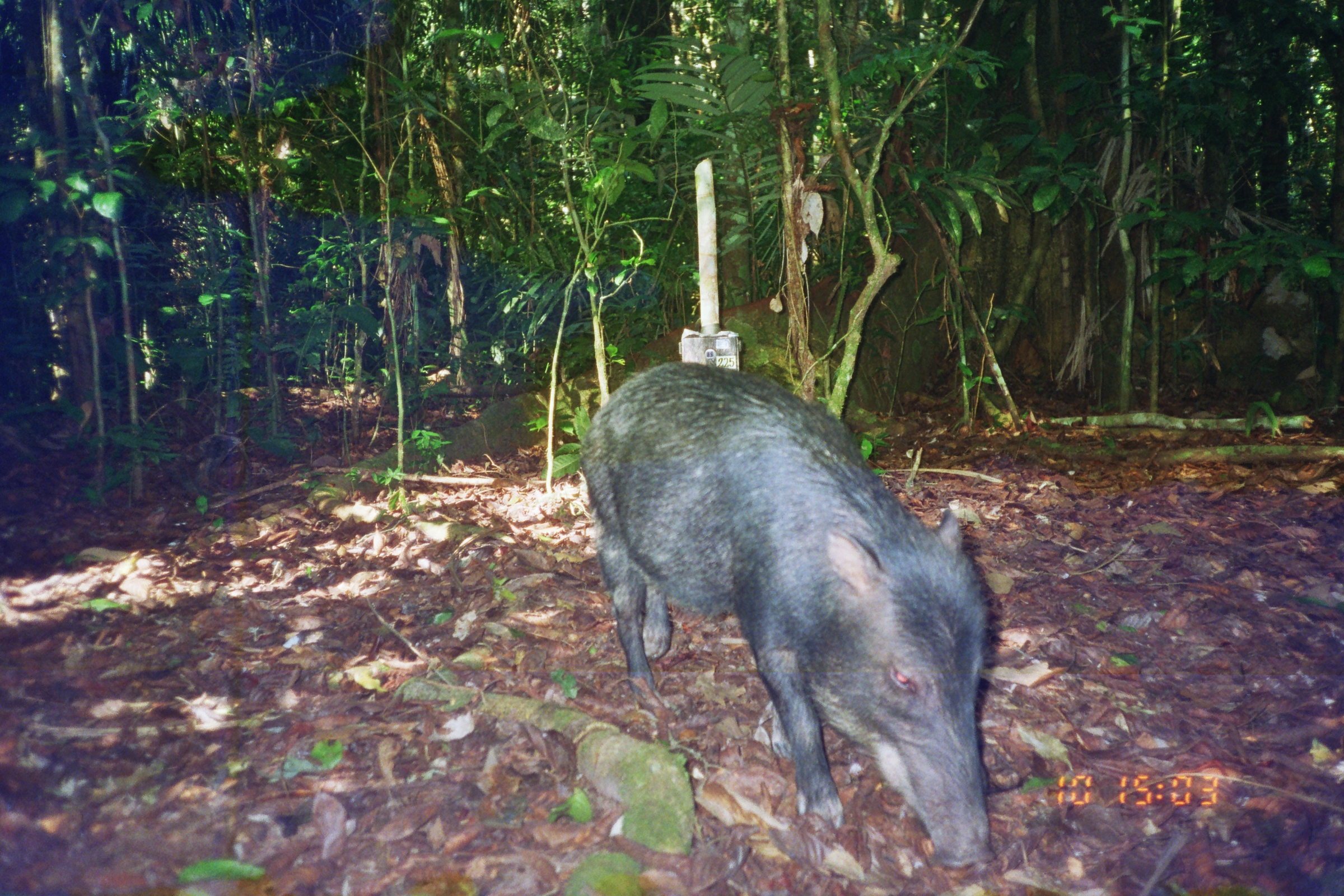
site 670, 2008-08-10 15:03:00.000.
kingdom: Animalia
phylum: Chordata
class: Mammalia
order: Artiodactyla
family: Tayassuidae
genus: Tayassu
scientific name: Tayassu pecari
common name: white-lipped peccary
Tayassu pecari (white-lipped peccary).